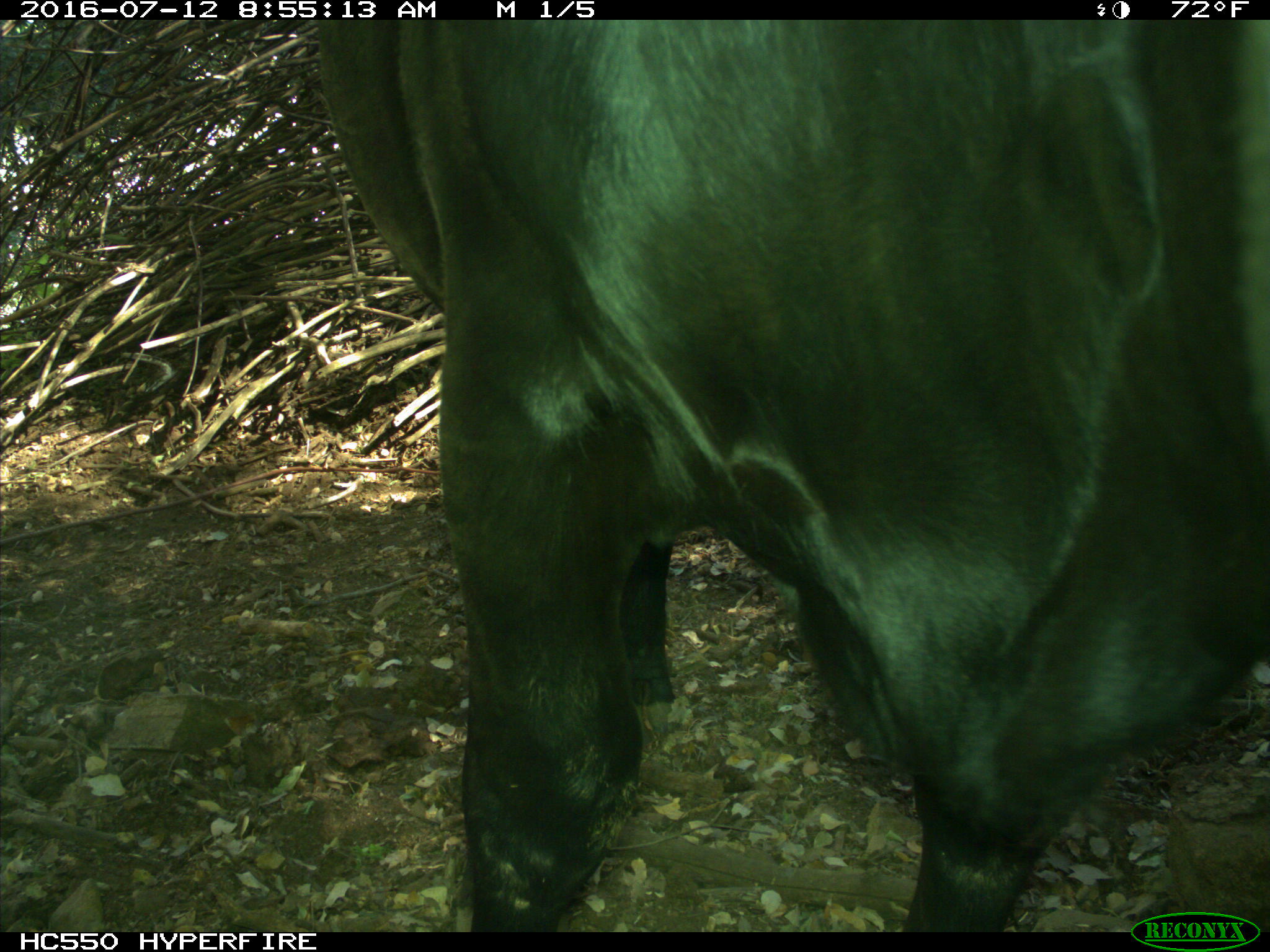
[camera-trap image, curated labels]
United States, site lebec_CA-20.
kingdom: Animalia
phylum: Chordata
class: Mammalia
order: Artiodactyla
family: Bovidae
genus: Bos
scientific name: Bos taurus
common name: domestic cow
Bos taurus (domestic cow).